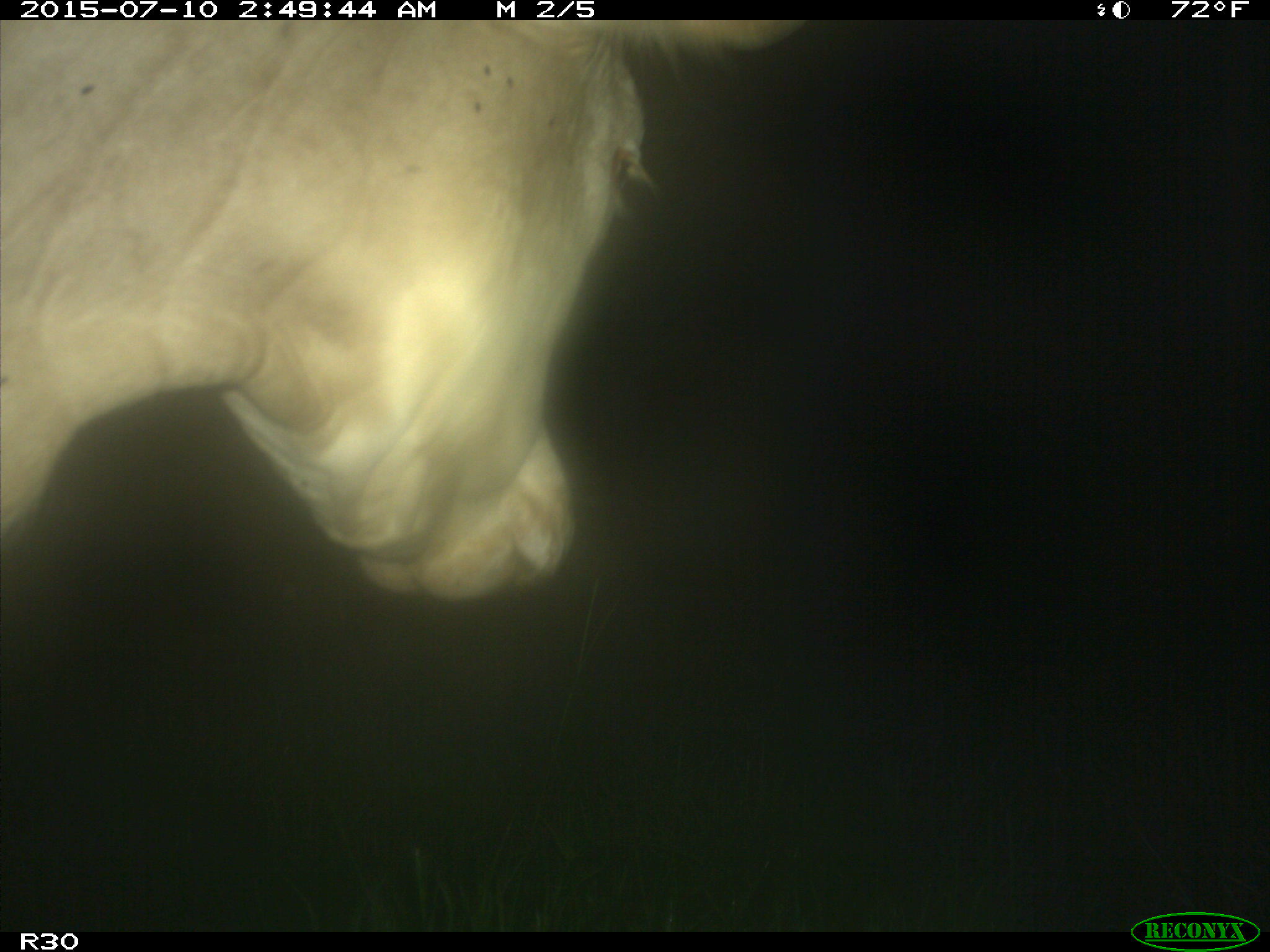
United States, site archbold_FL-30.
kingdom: Animalia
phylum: Chordata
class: Mammalia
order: Artiodactyla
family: Bovidae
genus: Bos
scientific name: Bos taurus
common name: domestic cow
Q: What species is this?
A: Bos taurus (domestic cow).